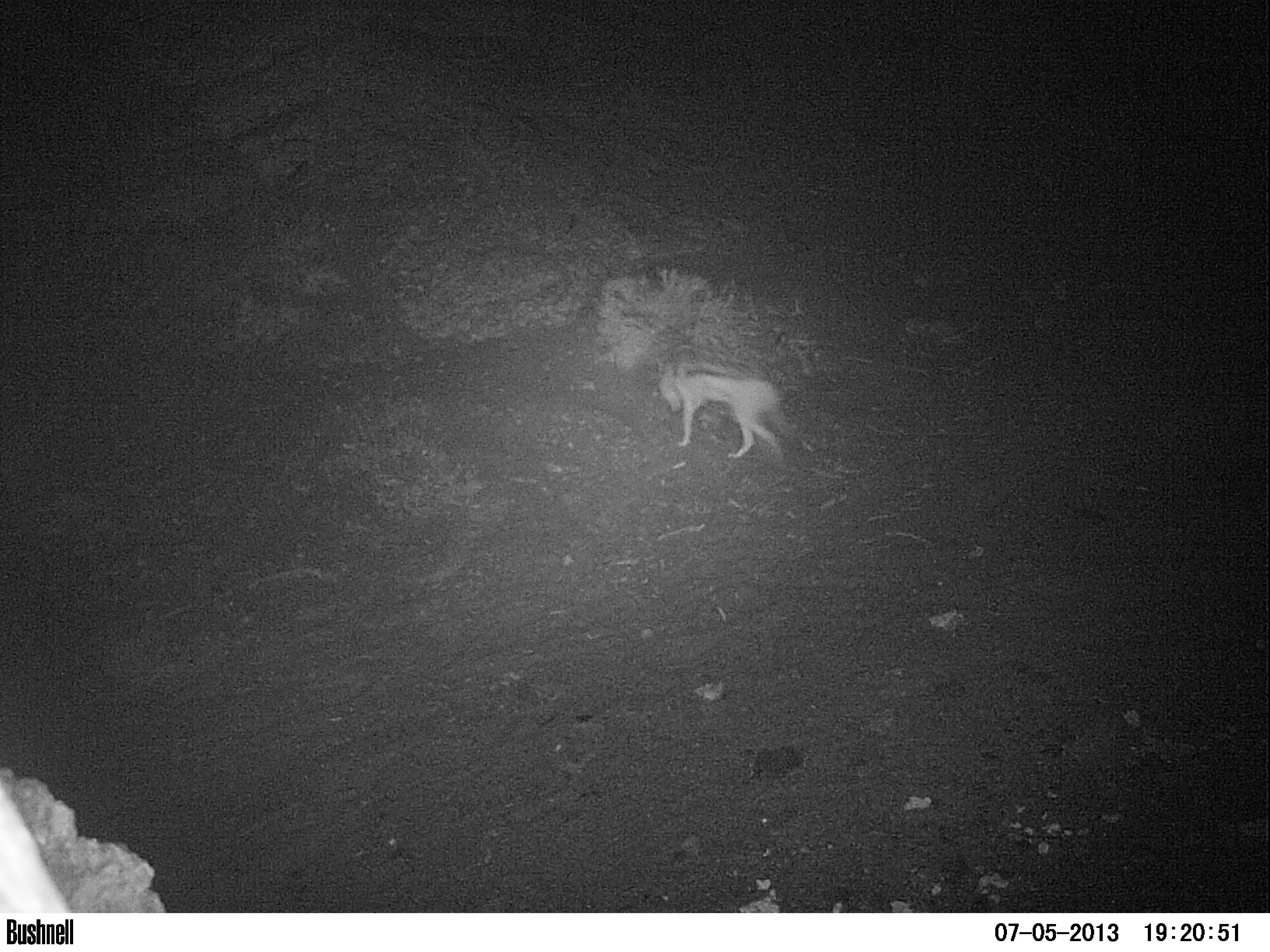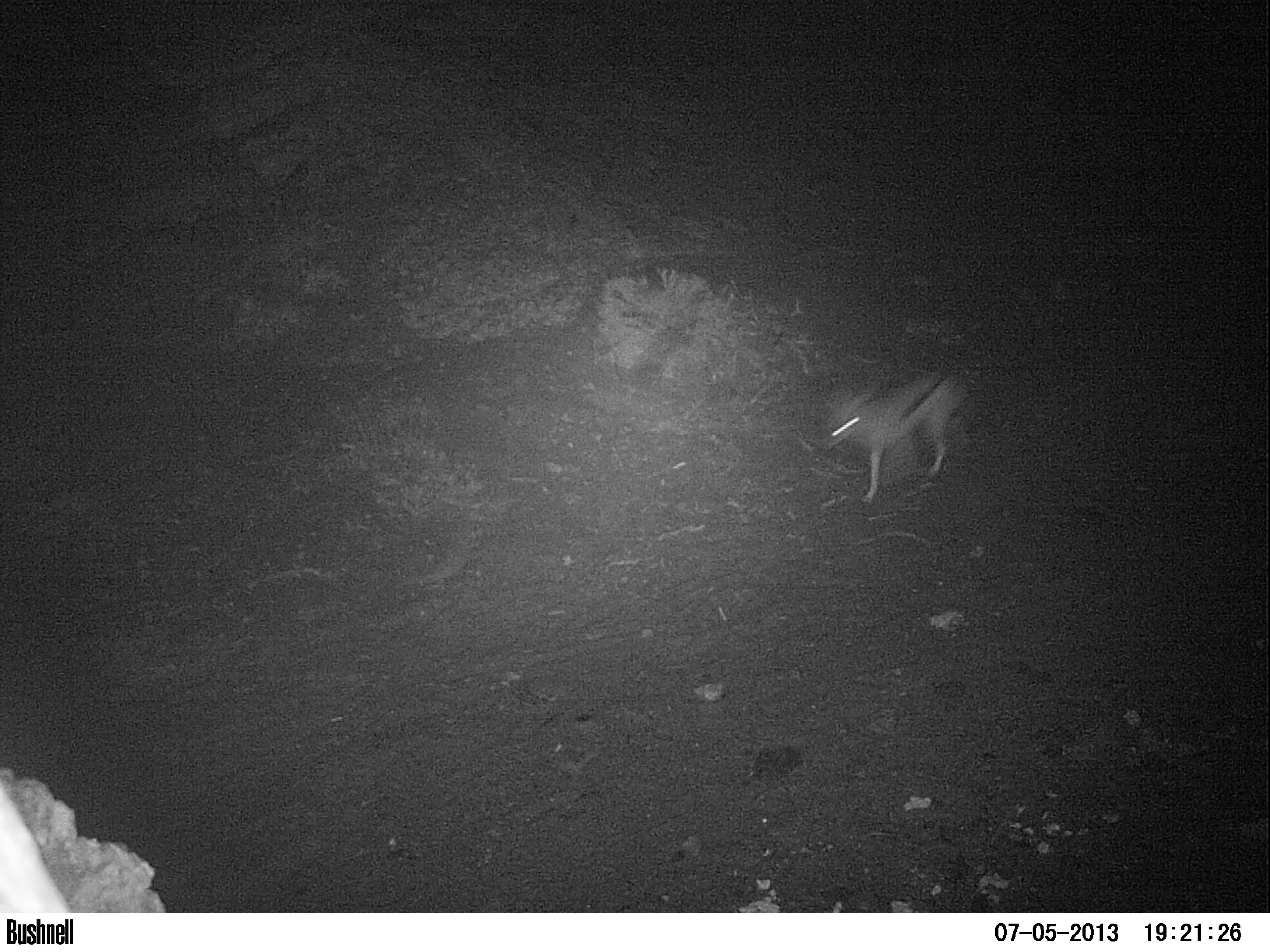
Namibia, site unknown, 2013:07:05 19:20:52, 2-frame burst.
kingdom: Animalia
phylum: Chordata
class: Mammalia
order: Carnivora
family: Canidae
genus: Lupulella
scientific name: Lupulella mesomelas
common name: black-backed jackal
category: canis mesomelas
Canis mesomelas (black-backed jackal) (Lupulella mesomelas).